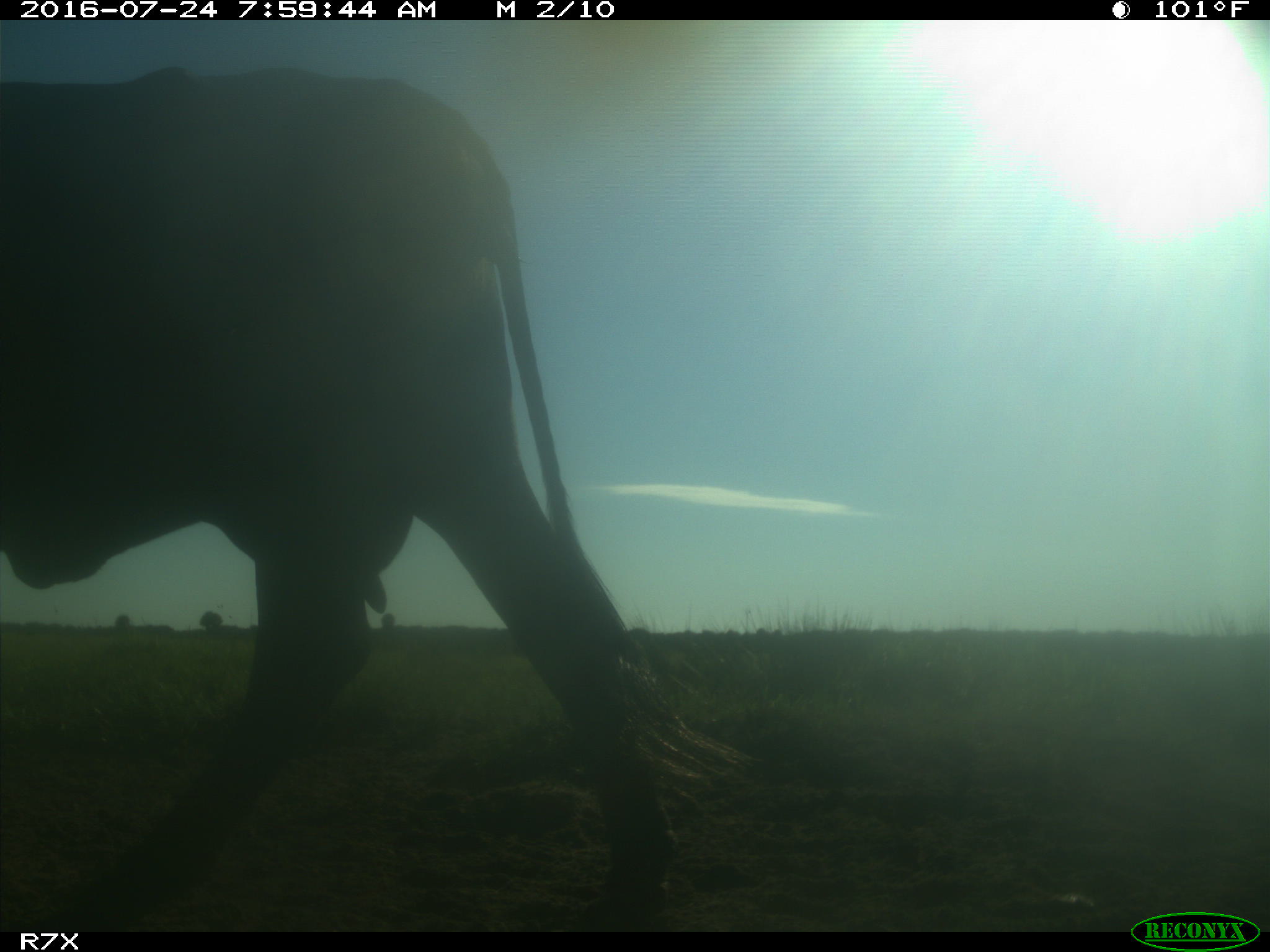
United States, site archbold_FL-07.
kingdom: Animalia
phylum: Chordata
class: Mammalia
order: Artiodactyla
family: Bovidae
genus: Bos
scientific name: Bos taurus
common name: domestic cow